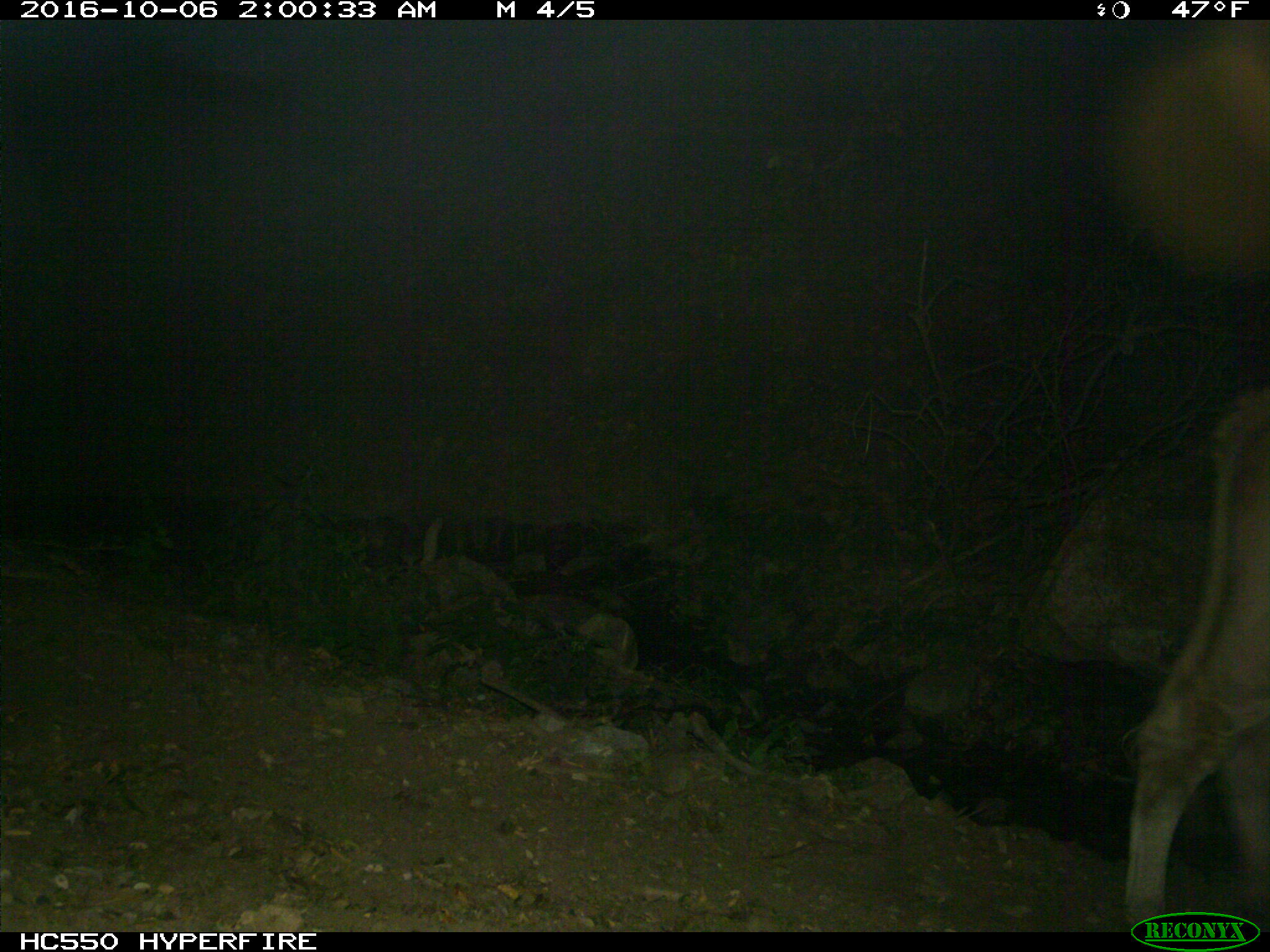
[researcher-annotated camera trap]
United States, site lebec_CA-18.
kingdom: Animalia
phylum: Chordata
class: Mammalia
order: Artiodactyla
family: Bovidae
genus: Bos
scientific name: Bos taurus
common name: domestic cow